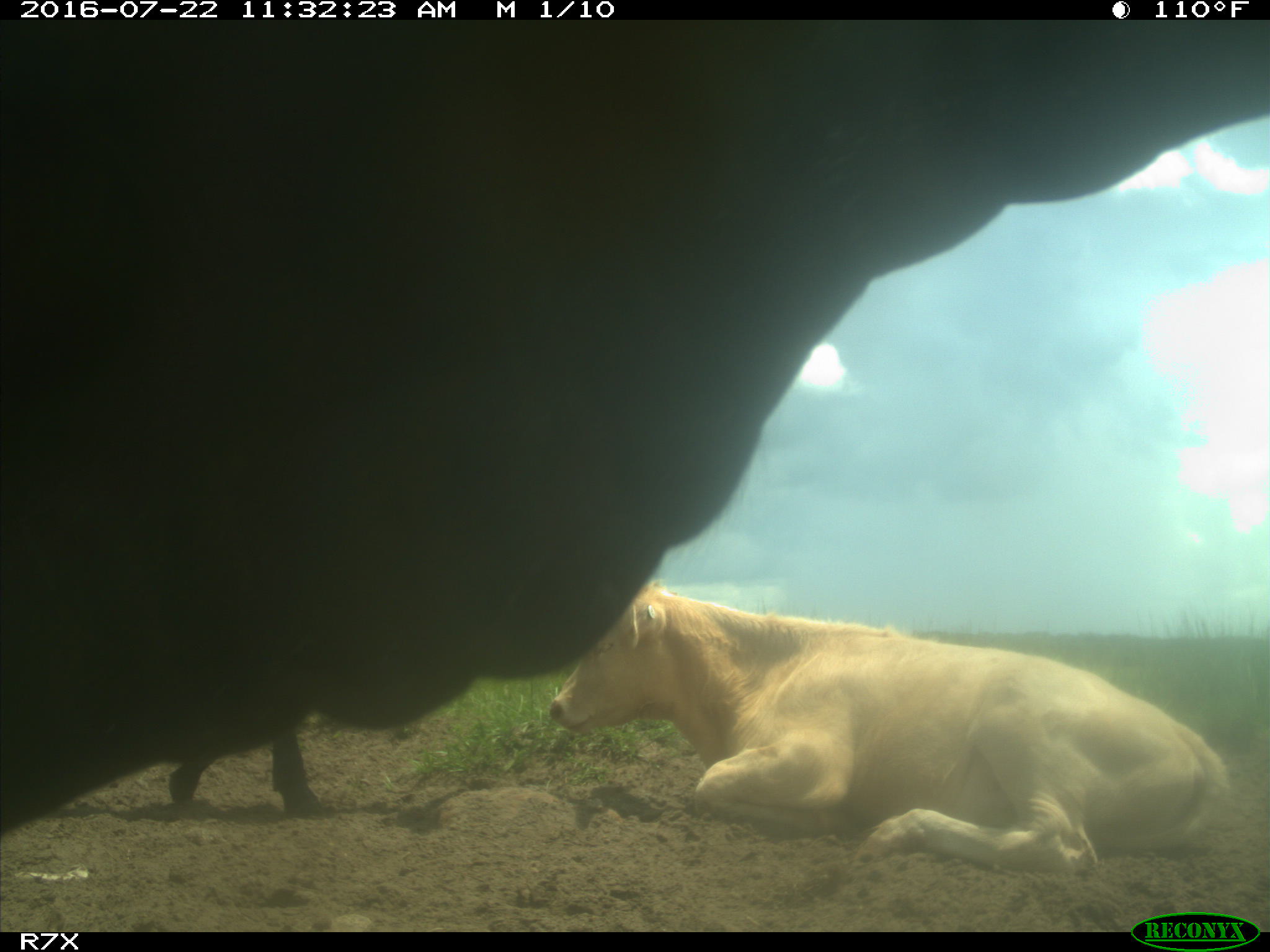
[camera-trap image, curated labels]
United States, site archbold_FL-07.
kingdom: Animalia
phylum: Chordata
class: Mammalia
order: Artiodactyla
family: Bovidae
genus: Bos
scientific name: Bos taurus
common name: domestic cow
Bos taurus (domestic cow).